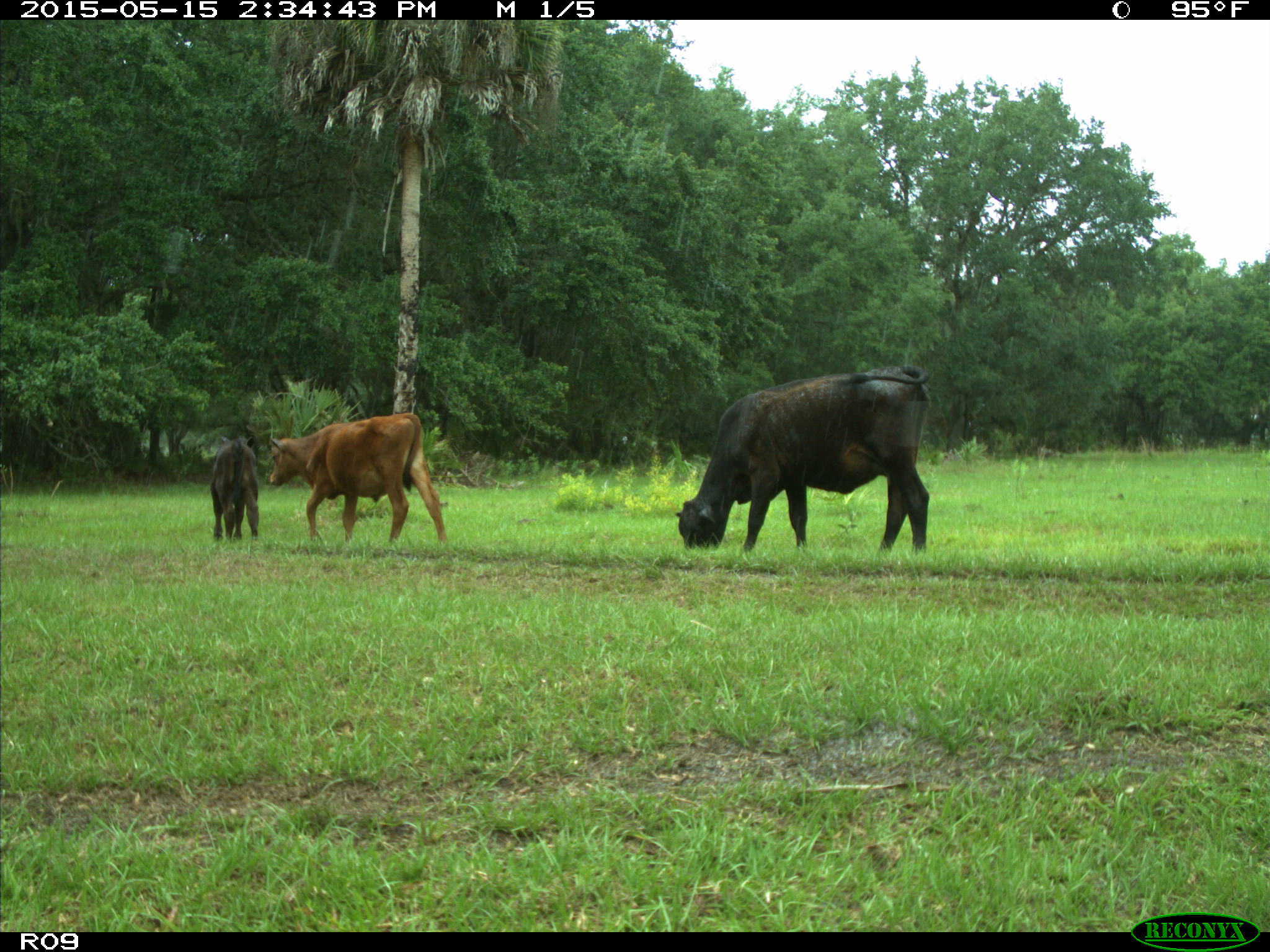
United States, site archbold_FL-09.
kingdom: Animalia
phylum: Chordata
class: Mammalia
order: Artiodactyla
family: Bovidae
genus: Bos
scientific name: Bos taurus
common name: domestic cow